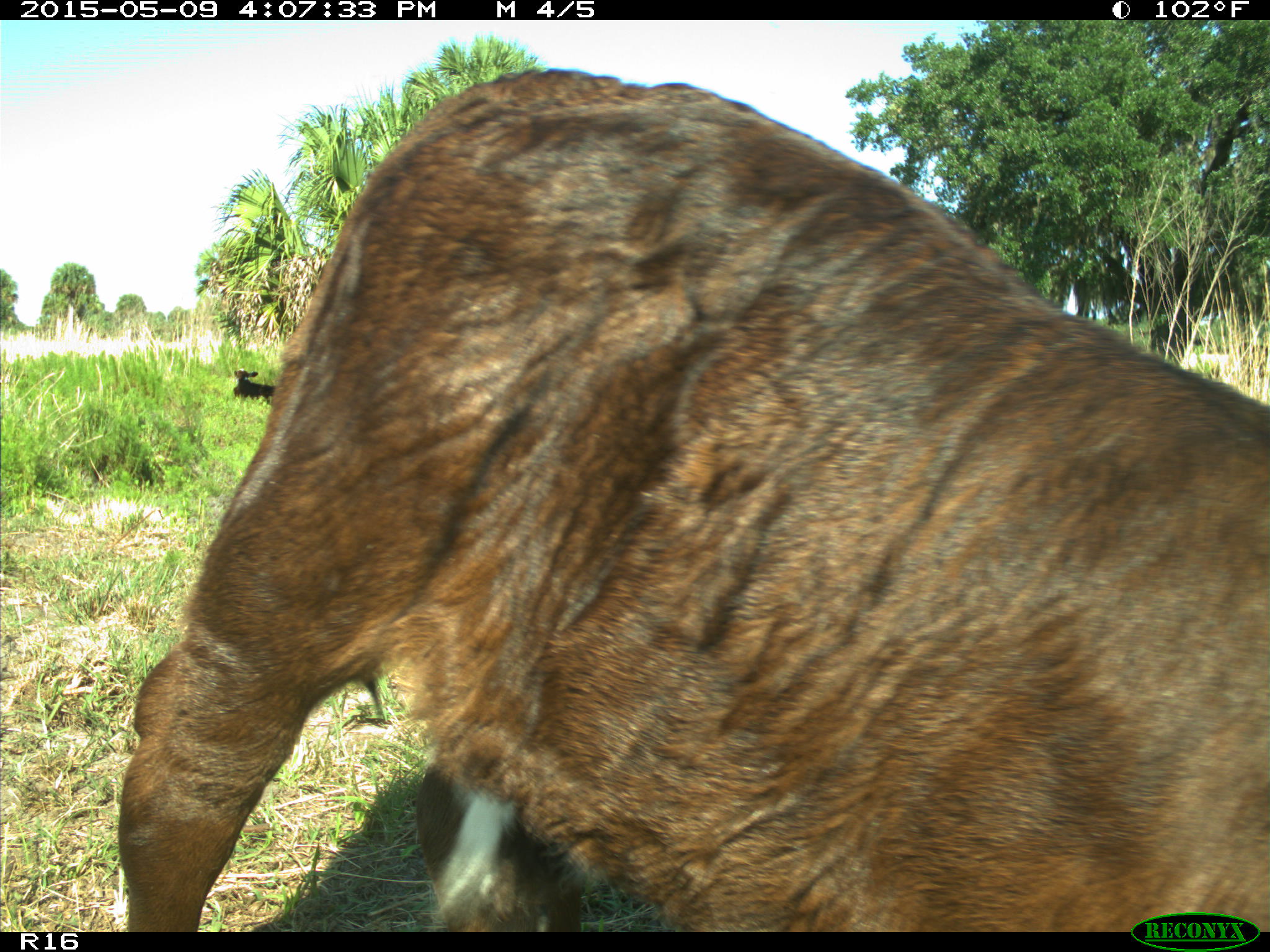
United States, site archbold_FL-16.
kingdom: Animalia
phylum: Chordata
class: Mammalia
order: Artiodactyla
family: Bovidae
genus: Bos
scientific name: Bos taurus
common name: domestic cow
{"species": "Bos taurus (domestic cow)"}